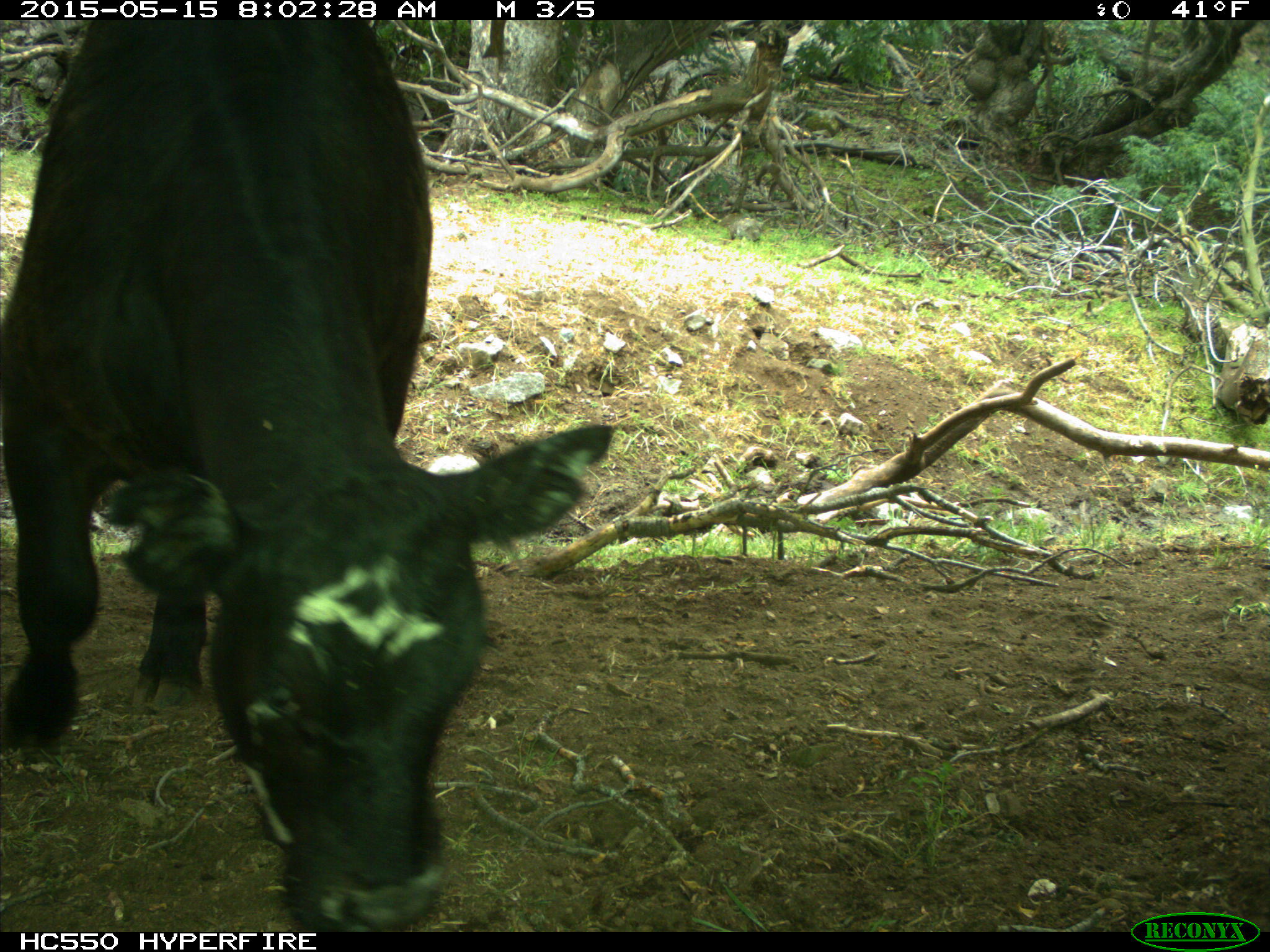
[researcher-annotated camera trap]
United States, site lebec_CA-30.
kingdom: Animalia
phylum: Chordata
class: Mammalia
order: Artiodactyla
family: Bovidae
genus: Bos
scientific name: Bos taurus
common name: domestic cow